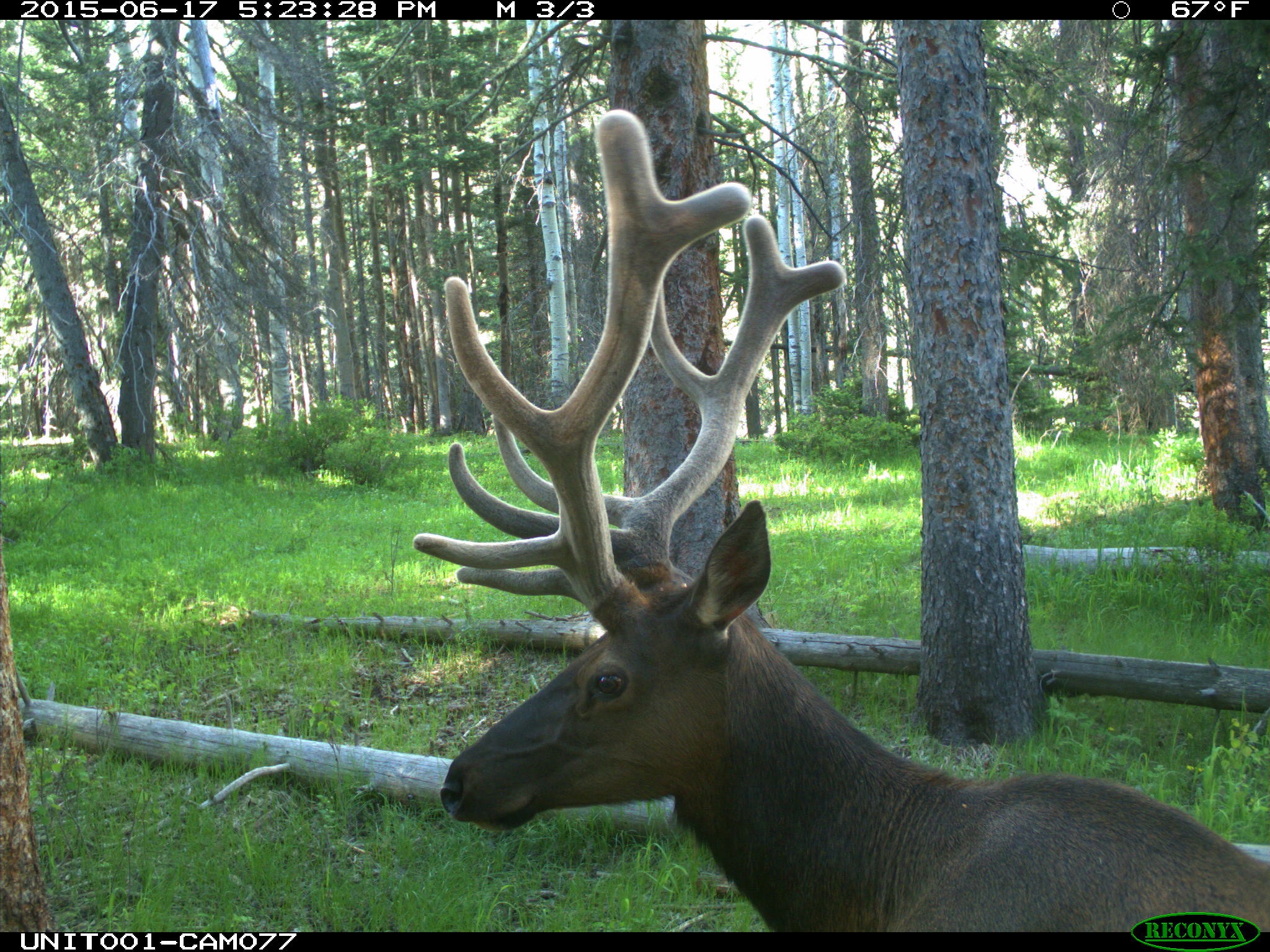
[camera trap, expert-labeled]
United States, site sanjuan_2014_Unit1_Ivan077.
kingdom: Animalia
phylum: Chordata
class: Mammalia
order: Artiodactyla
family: Cervidae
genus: Cervus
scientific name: Cervus elaphus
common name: red deer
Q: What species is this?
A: Cervus elaphus (red deer).